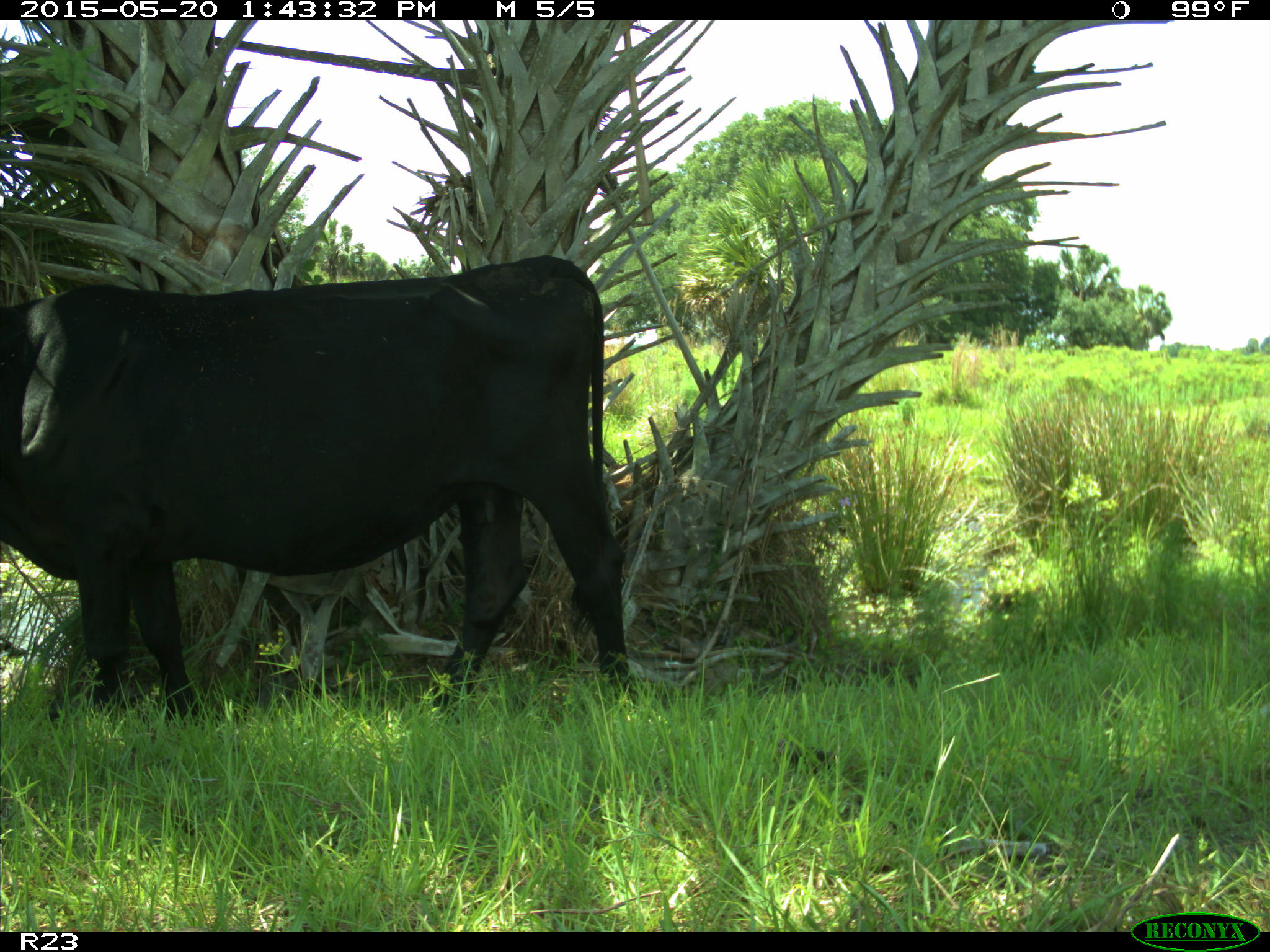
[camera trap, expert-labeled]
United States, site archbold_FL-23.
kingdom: Animalia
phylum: Chordata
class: Mammalia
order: Artiodactyla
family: Bovidae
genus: Bos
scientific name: Bos taurus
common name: domestic cow